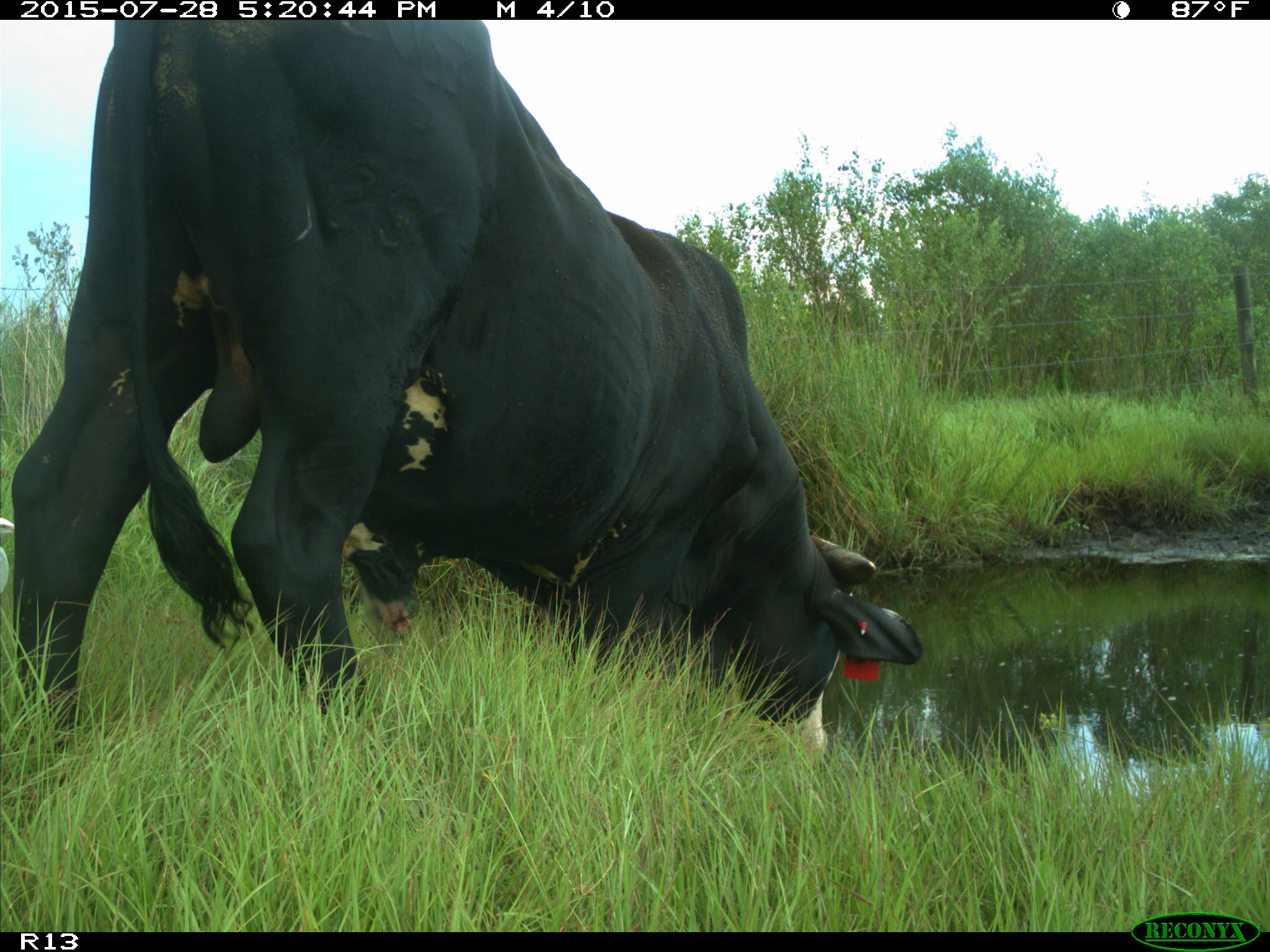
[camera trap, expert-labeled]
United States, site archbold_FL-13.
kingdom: Animalia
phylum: Chordata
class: Mammalia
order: Artiodactyla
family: Bovidae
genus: Bos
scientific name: Bos taurus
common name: domestic cow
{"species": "Bos taurus (domestic cow)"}